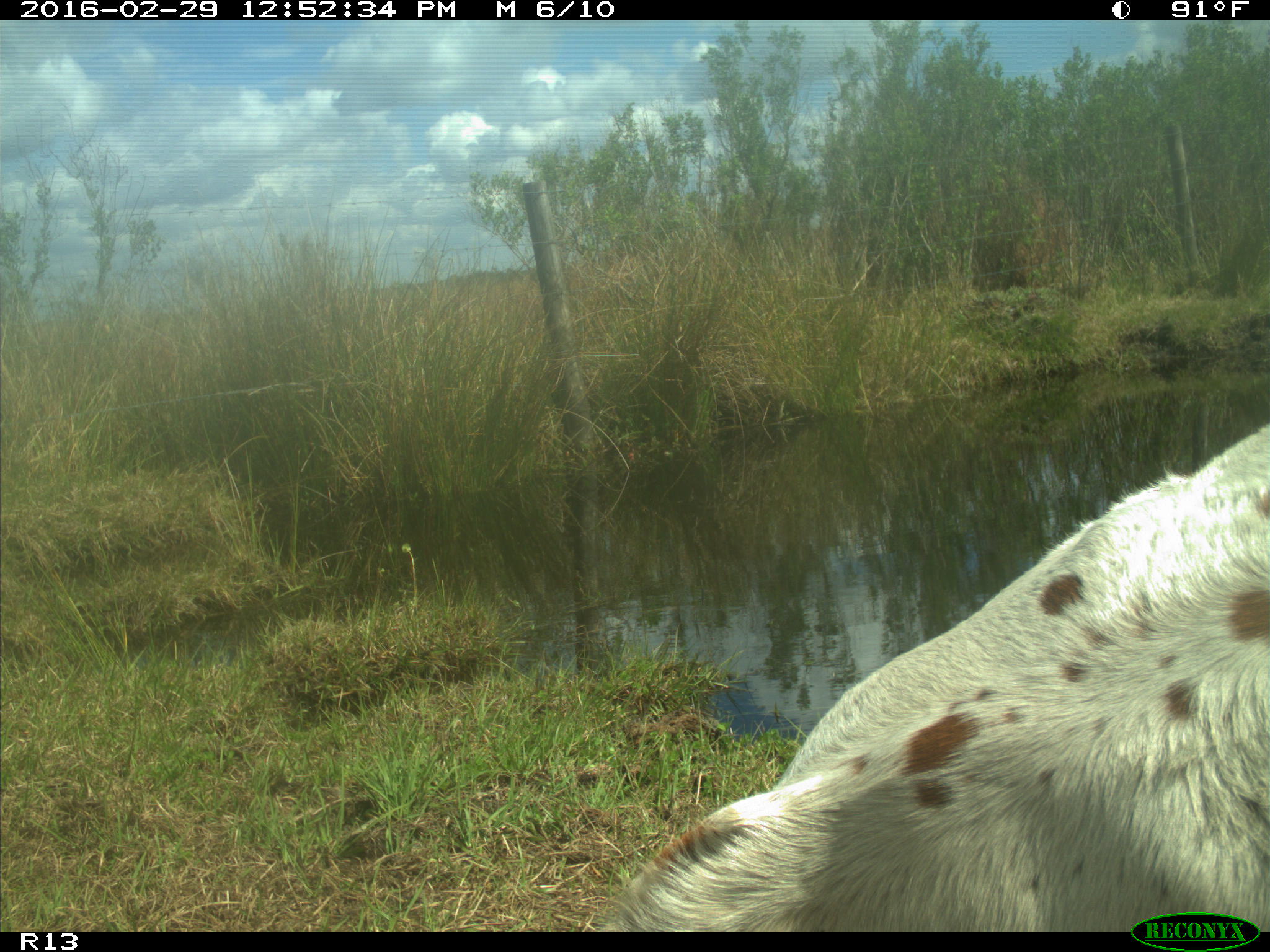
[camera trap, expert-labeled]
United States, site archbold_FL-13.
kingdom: Animalia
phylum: Chordata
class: Mammalia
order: Artiodactyla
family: Bovidae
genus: Bos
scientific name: Bos taurus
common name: domestic cow